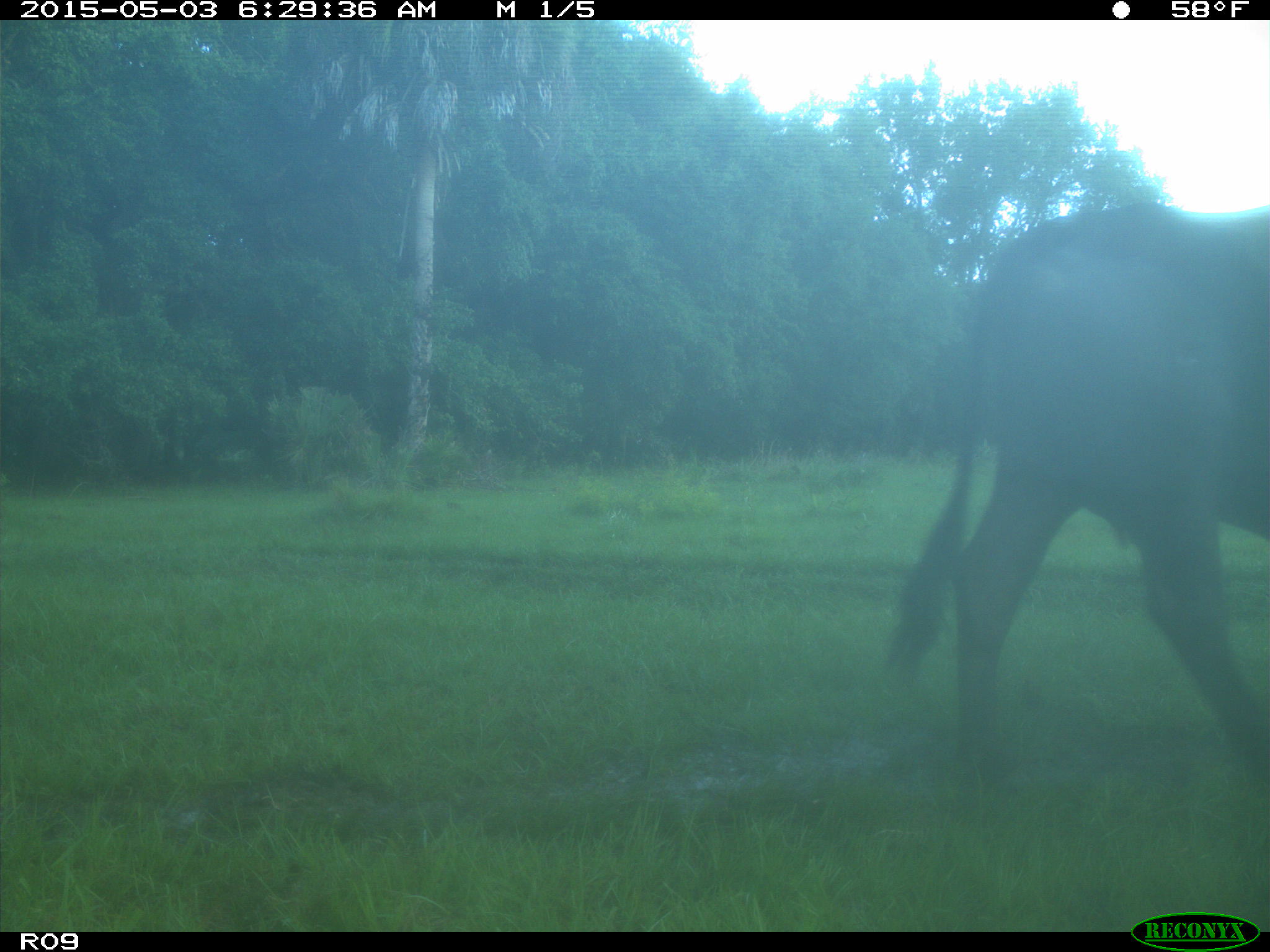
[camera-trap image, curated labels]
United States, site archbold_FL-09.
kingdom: Animalia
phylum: Chordata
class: Mammalia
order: Artiodactyla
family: Bovidae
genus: Bos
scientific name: Bos taurus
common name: domestic cow